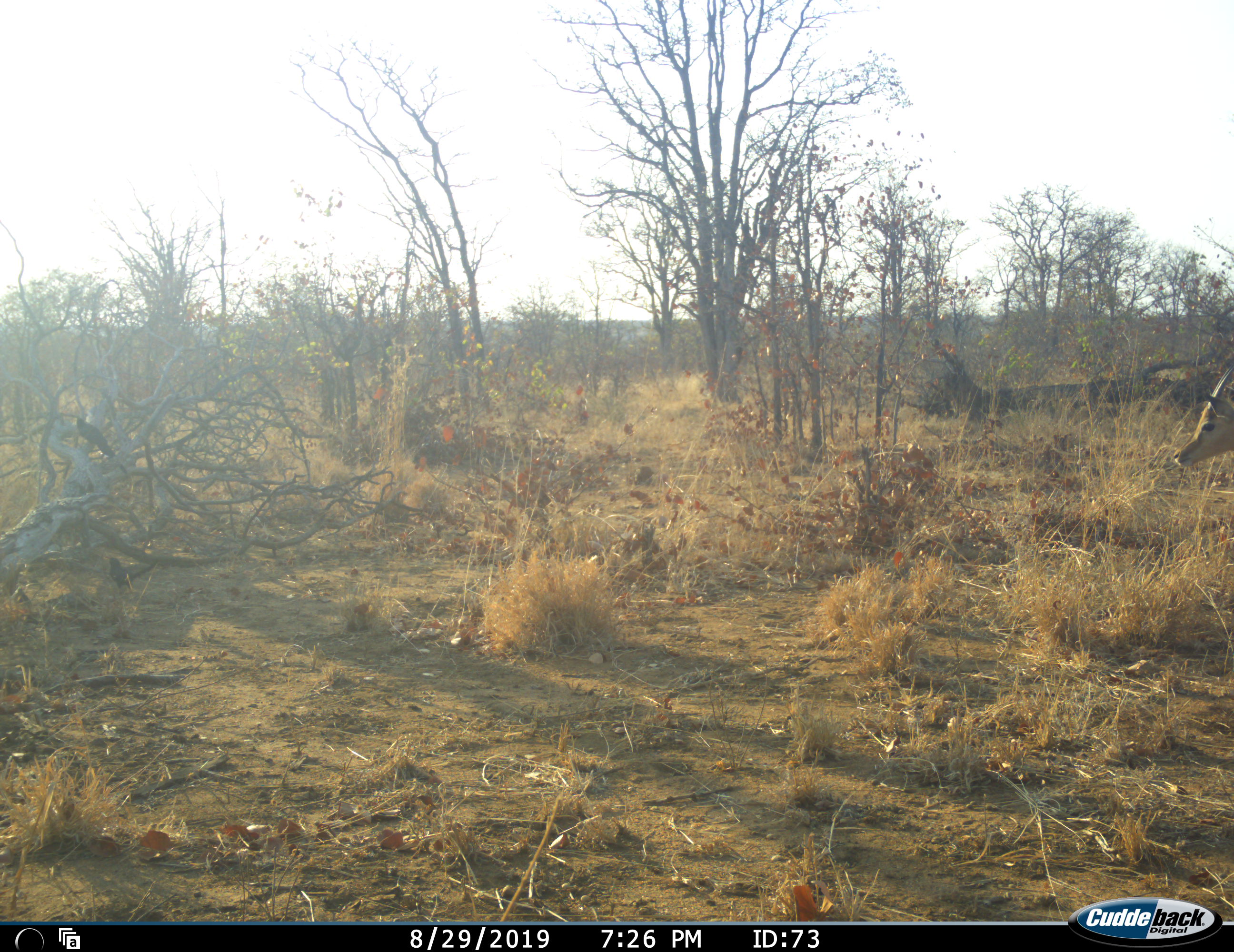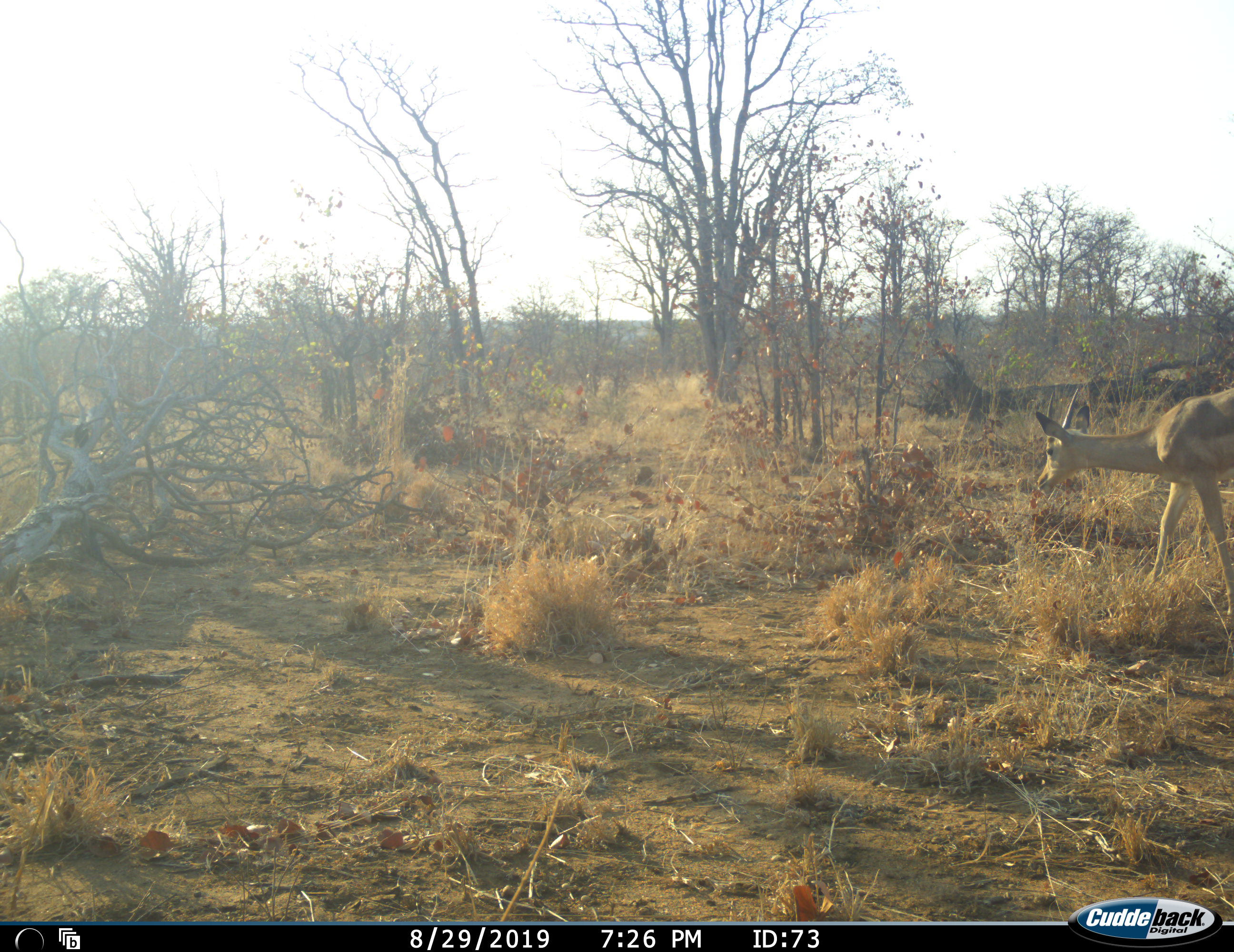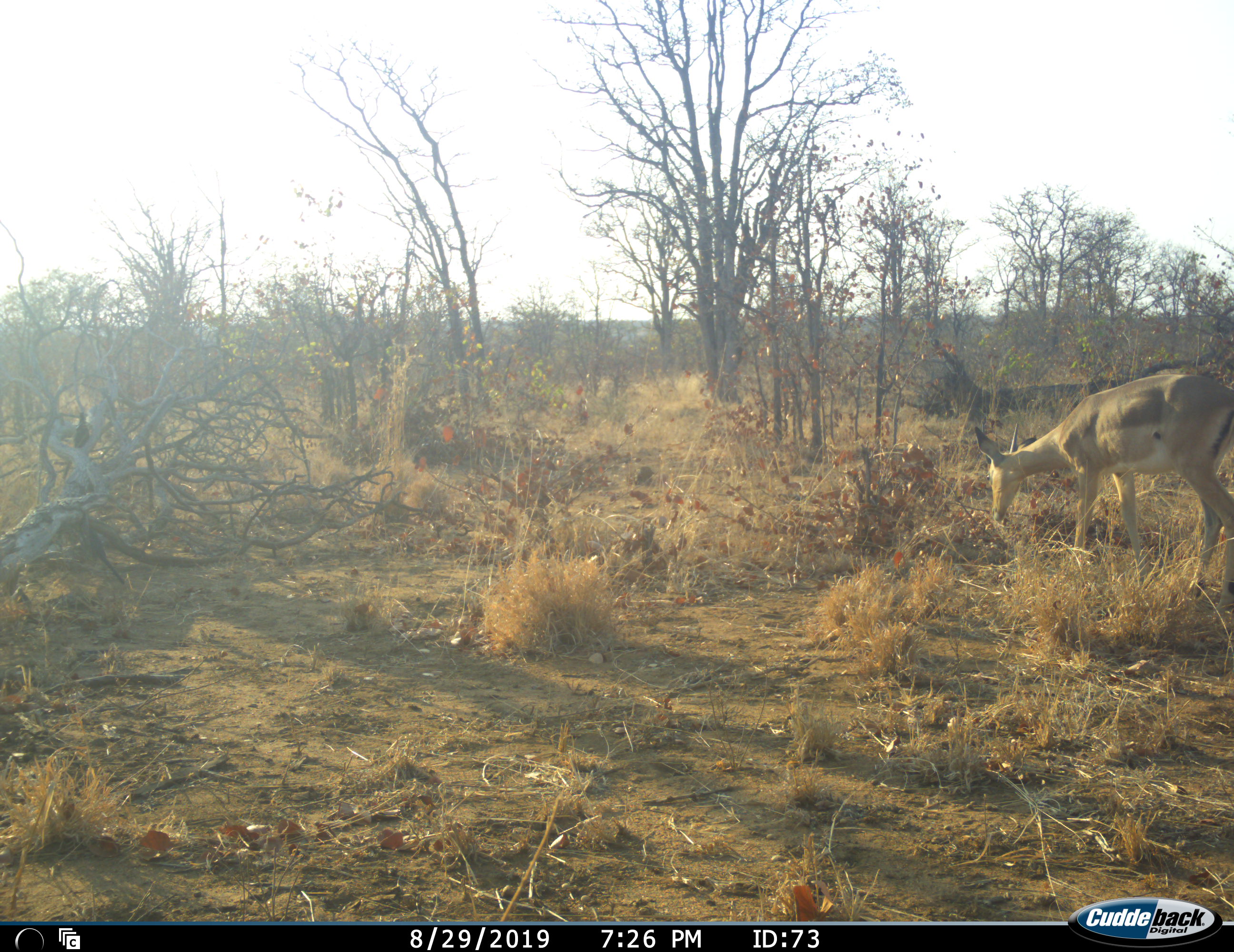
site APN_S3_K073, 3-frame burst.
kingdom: Animalia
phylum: Chordata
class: Mammalia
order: Artiodactyla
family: Bovidae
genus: Aepyceros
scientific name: Aepyceros melampus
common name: impala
Impala (Aepyceros melampus), count 1. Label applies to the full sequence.